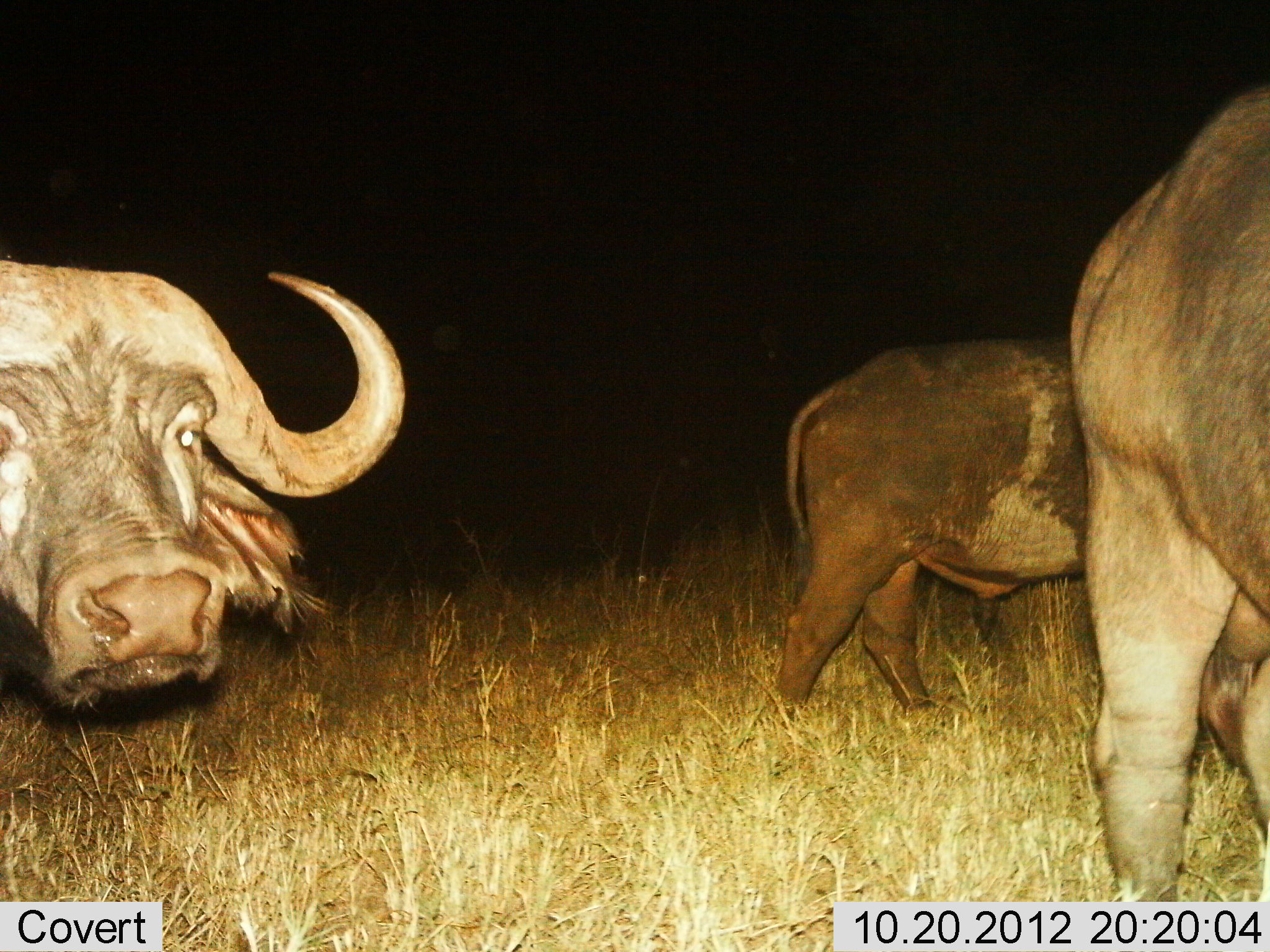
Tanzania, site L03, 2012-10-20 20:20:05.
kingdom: Animalia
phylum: Chordata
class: Mammalia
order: Artiodactyla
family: Bovidae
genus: Syncerus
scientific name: Syncerus caffer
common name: cape buffalo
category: buffalo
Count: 3.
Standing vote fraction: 90%.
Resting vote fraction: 0%.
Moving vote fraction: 40%.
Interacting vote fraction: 0%.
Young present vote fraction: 0%.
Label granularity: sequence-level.